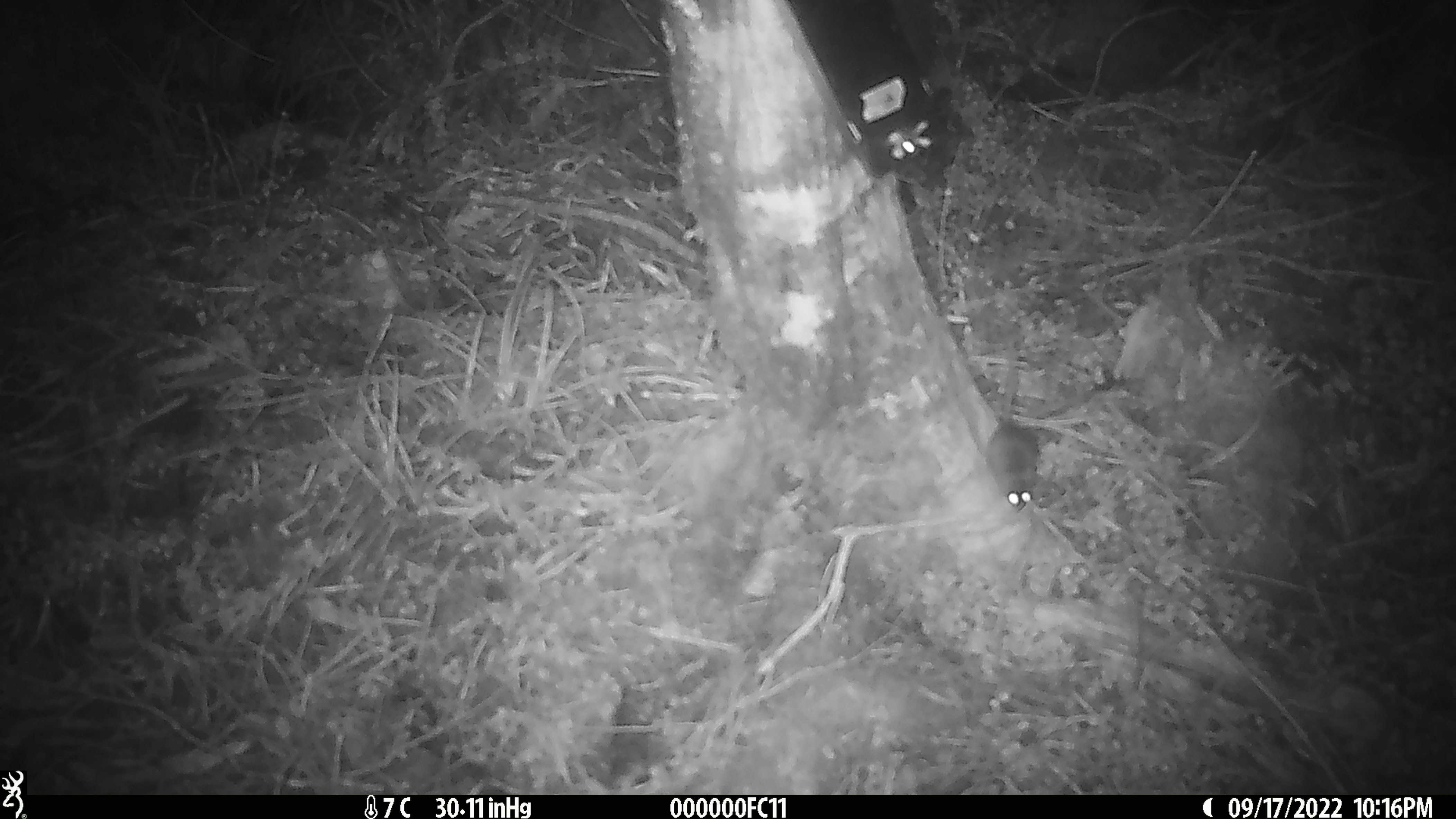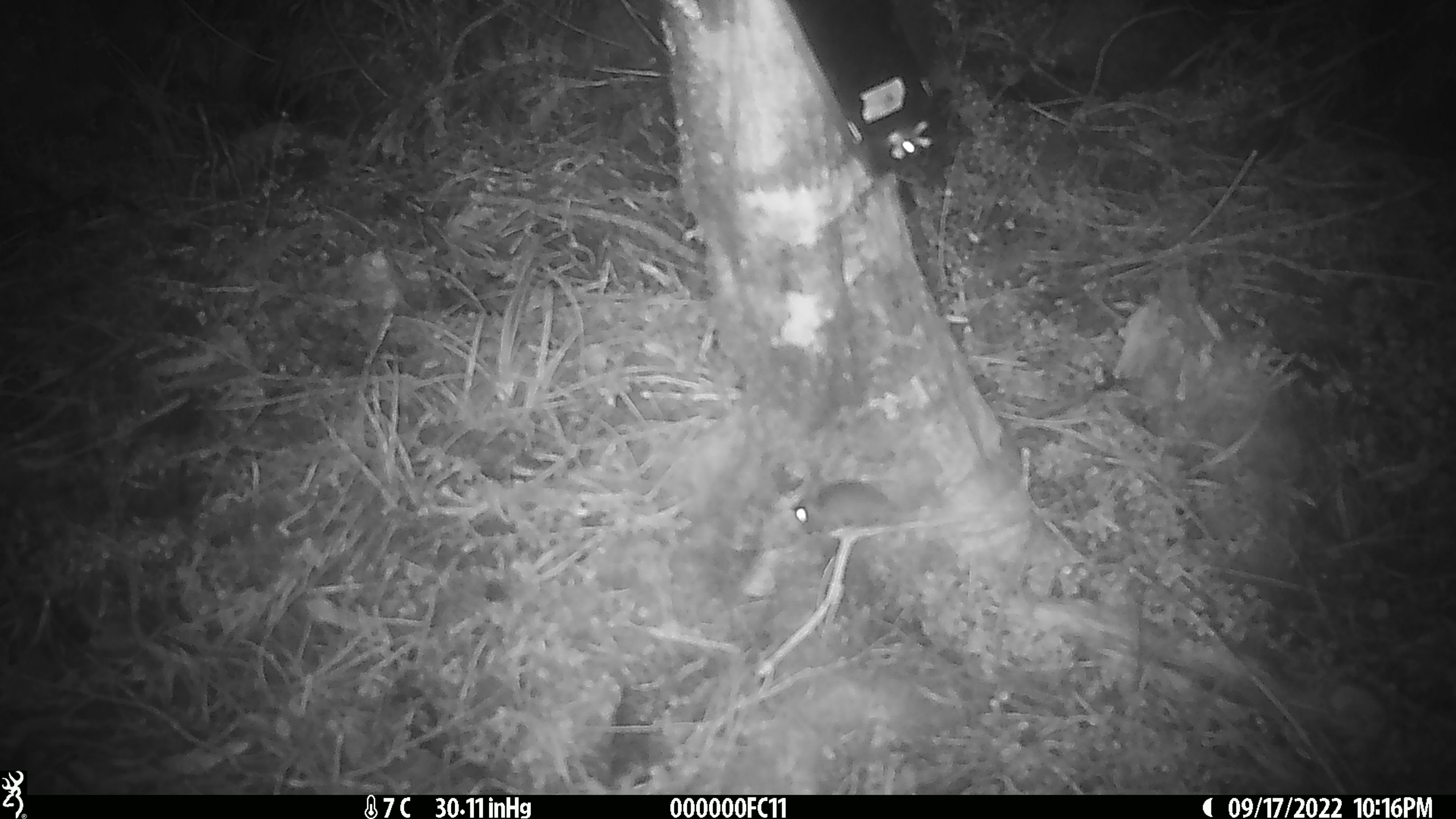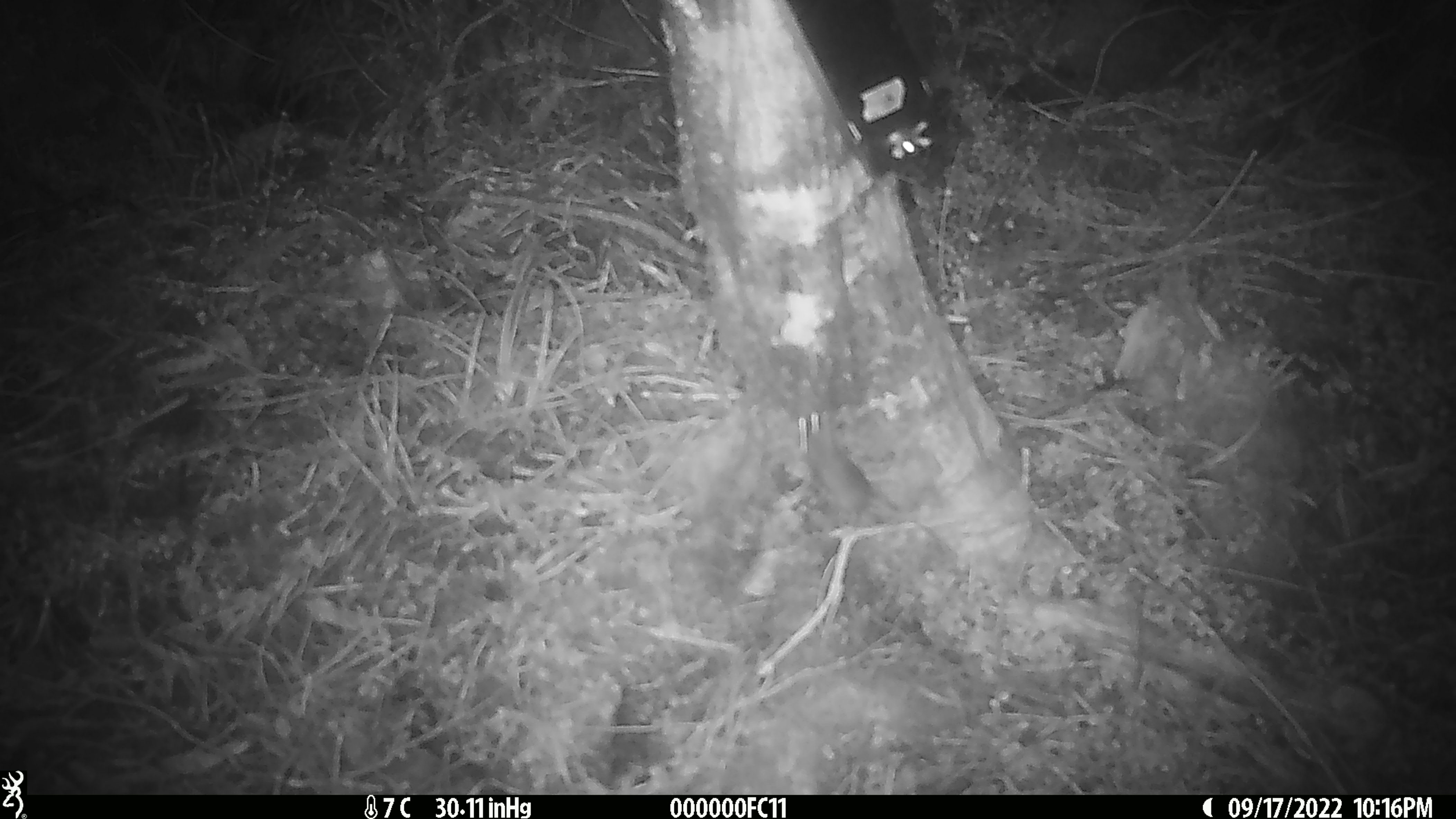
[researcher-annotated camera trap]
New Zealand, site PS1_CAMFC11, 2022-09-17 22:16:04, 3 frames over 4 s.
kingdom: Animalia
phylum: Chordata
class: Mammalia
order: Rodentia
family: Muridae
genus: Mus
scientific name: Mus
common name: mouse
Mouse (Mus).